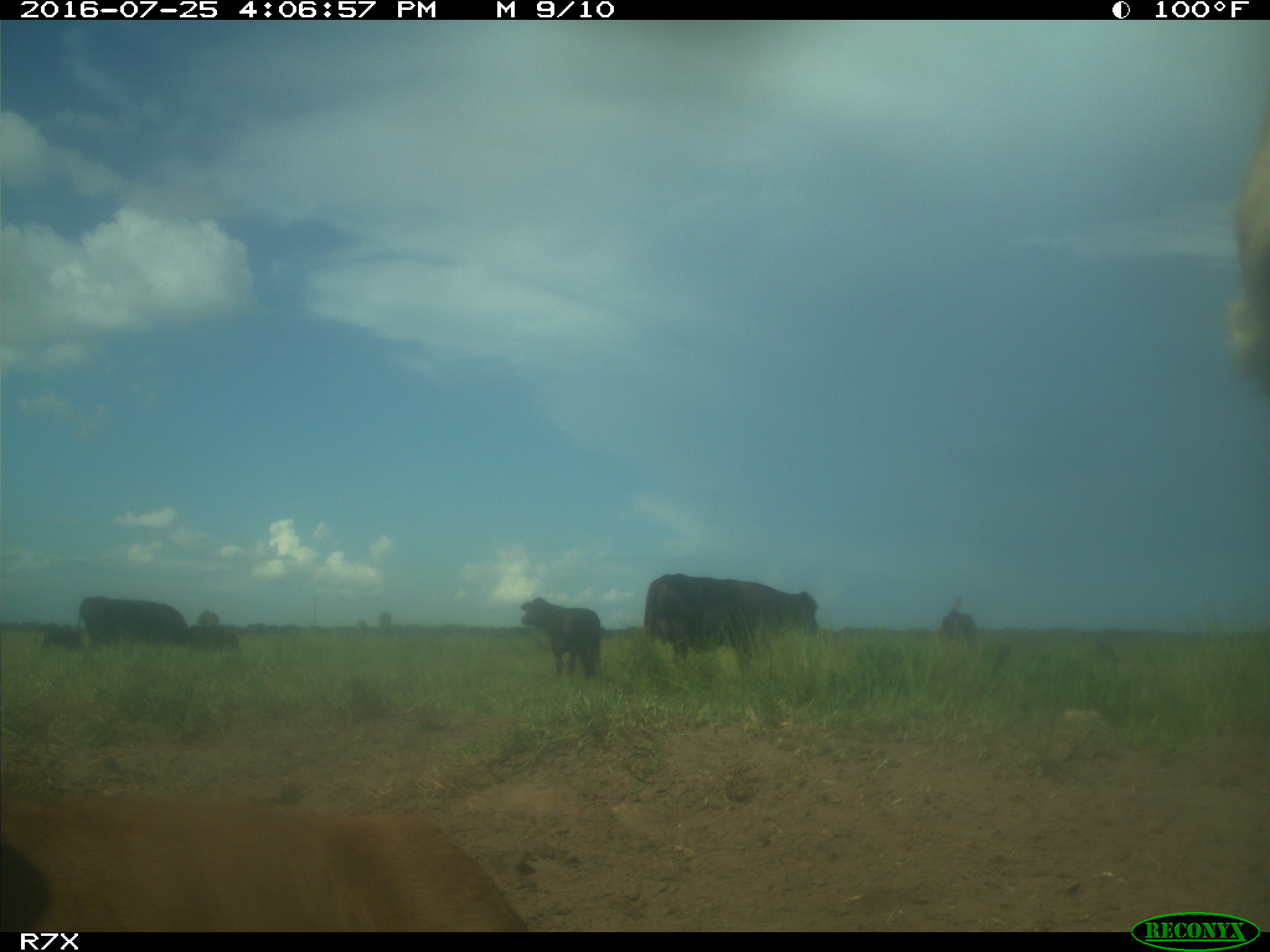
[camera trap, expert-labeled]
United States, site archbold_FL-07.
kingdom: Animalia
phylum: Chordata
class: Mammalia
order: Artiodactyla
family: Bovidae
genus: Bos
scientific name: Bos taurus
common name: domestic cow